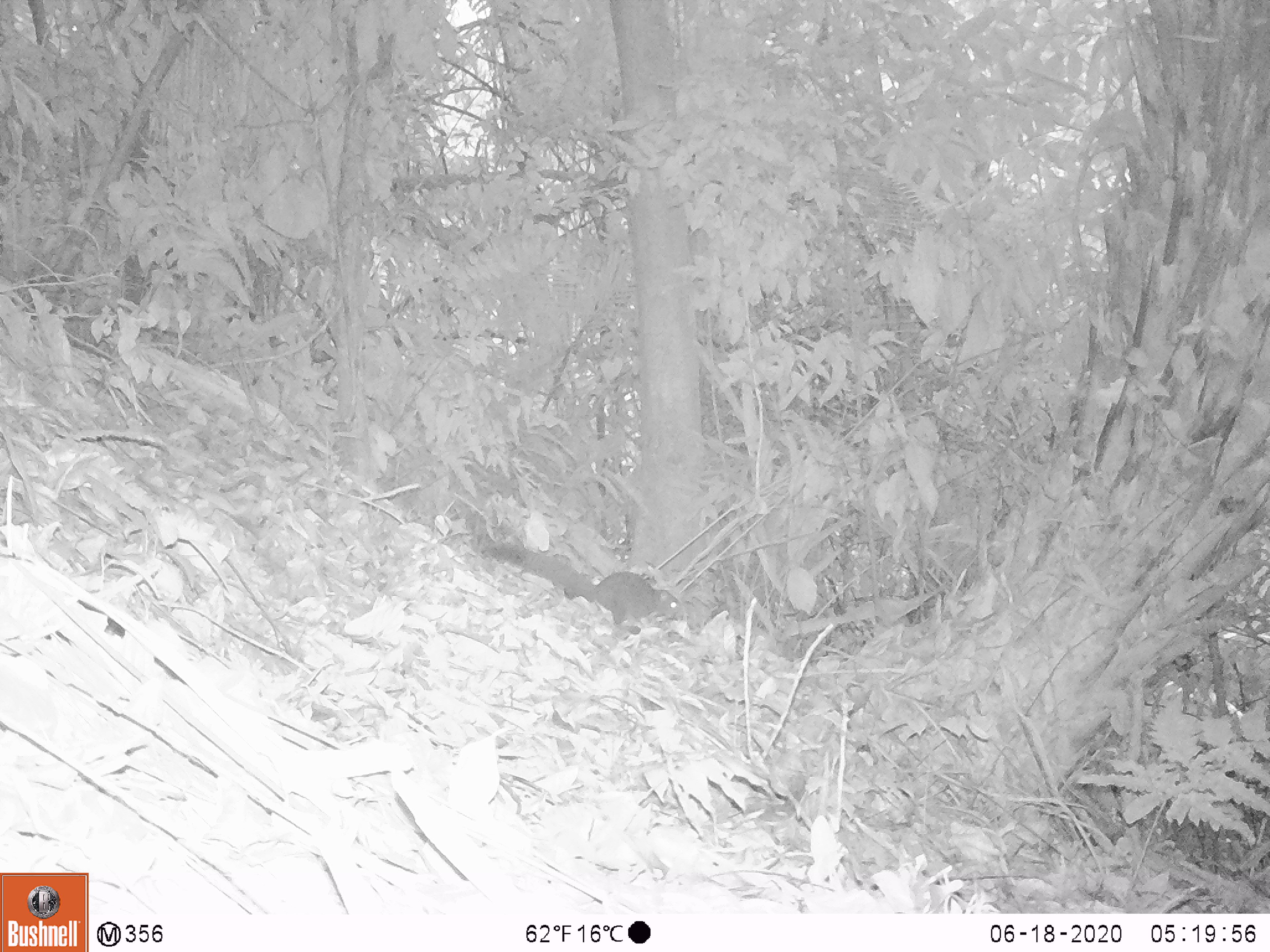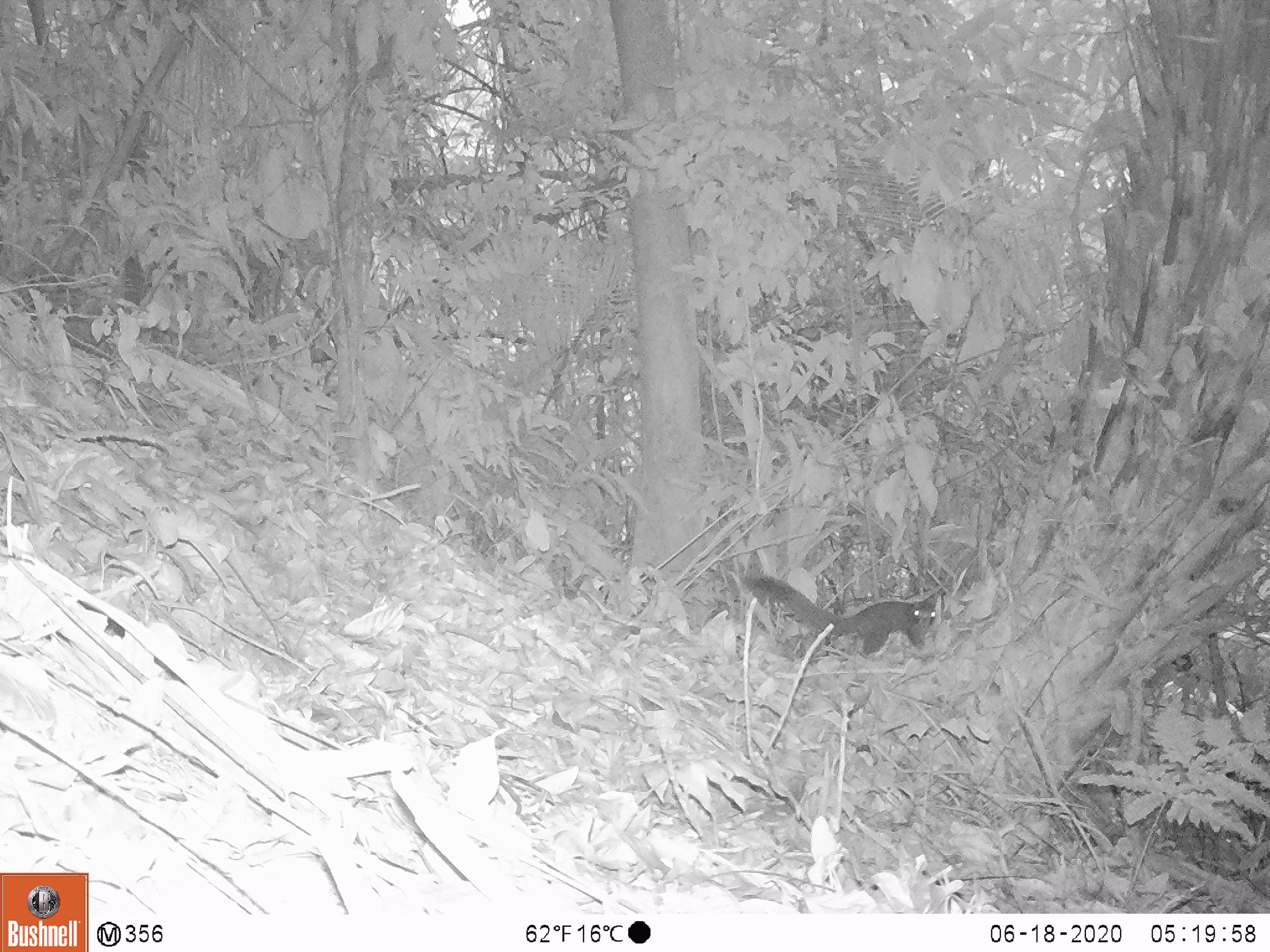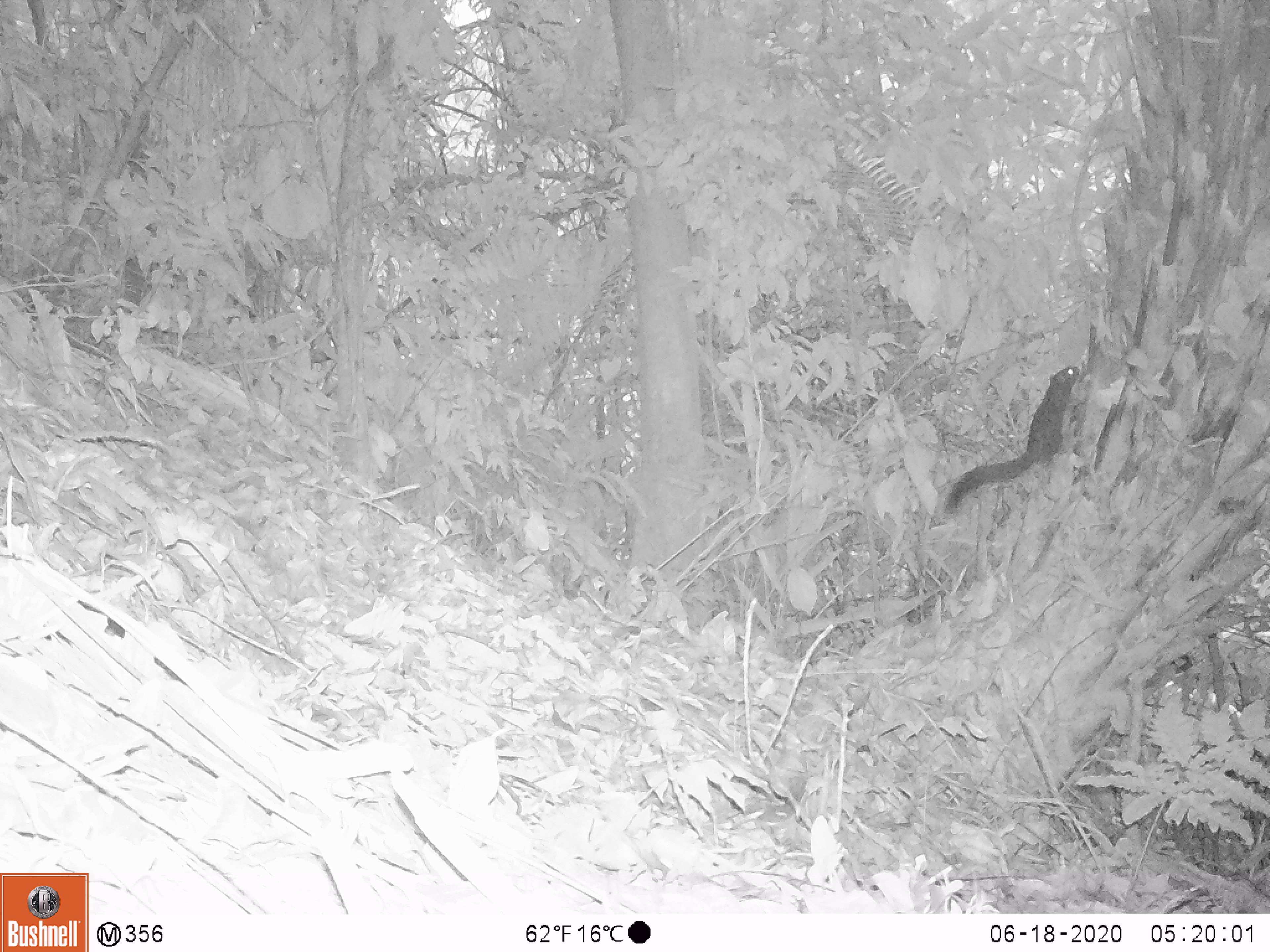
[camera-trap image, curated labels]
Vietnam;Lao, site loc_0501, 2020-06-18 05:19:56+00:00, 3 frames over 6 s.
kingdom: Animalia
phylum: Chordata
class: Mammalia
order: Rodentia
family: Sciuridae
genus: Callosciurus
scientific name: Callosciurus erythraeus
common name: pallas's squirrel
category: pallass squirrel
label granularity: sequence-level